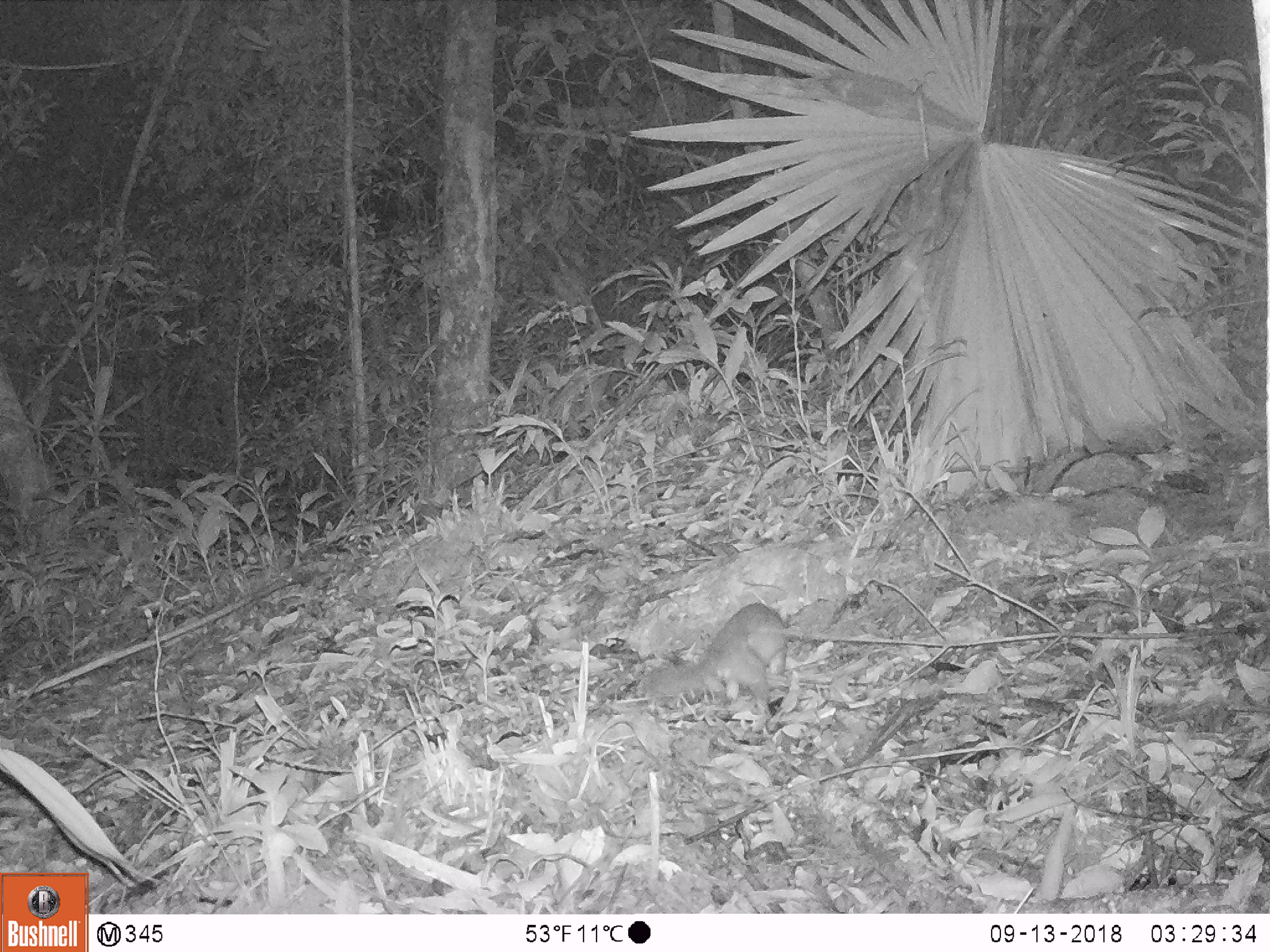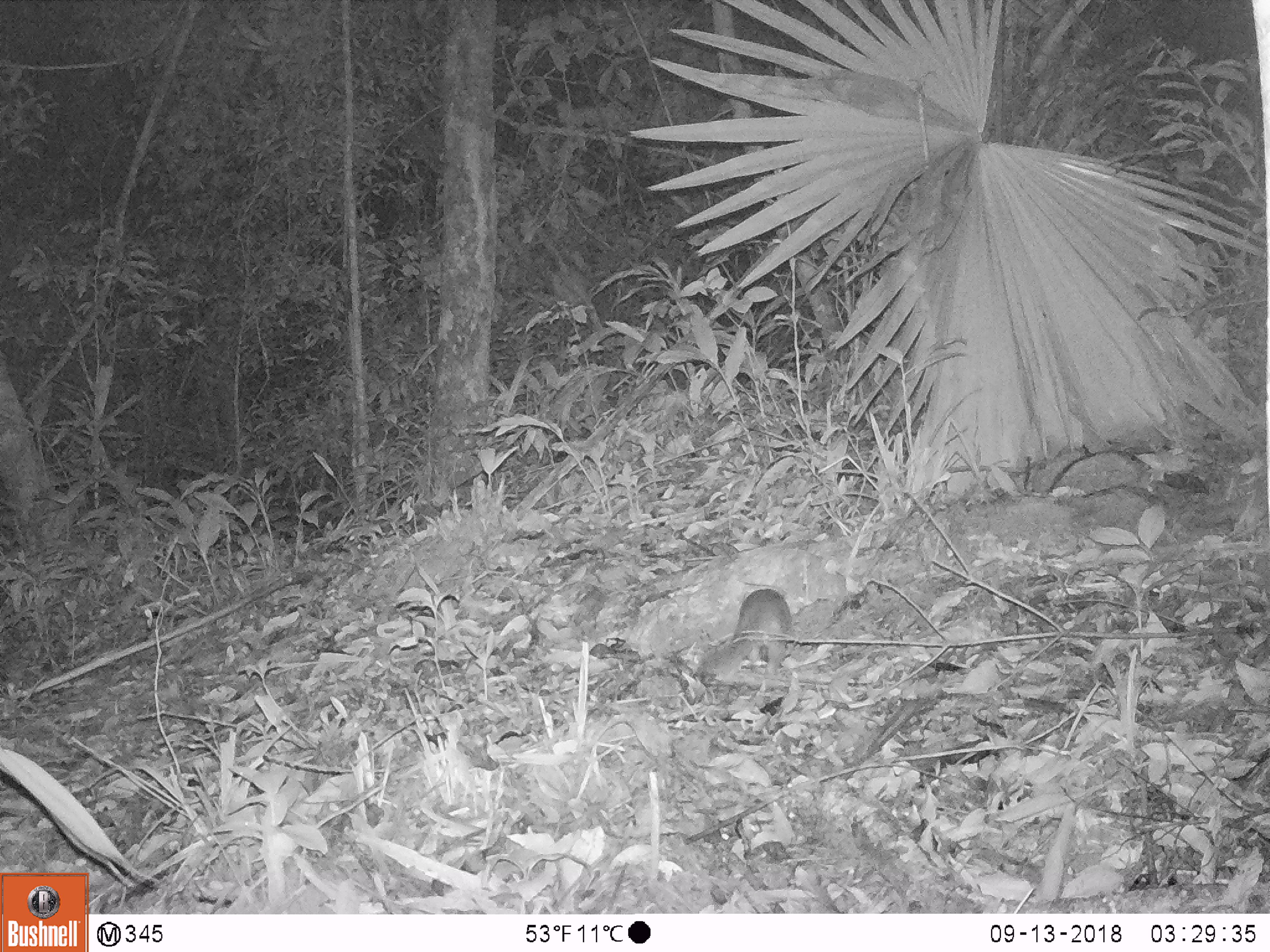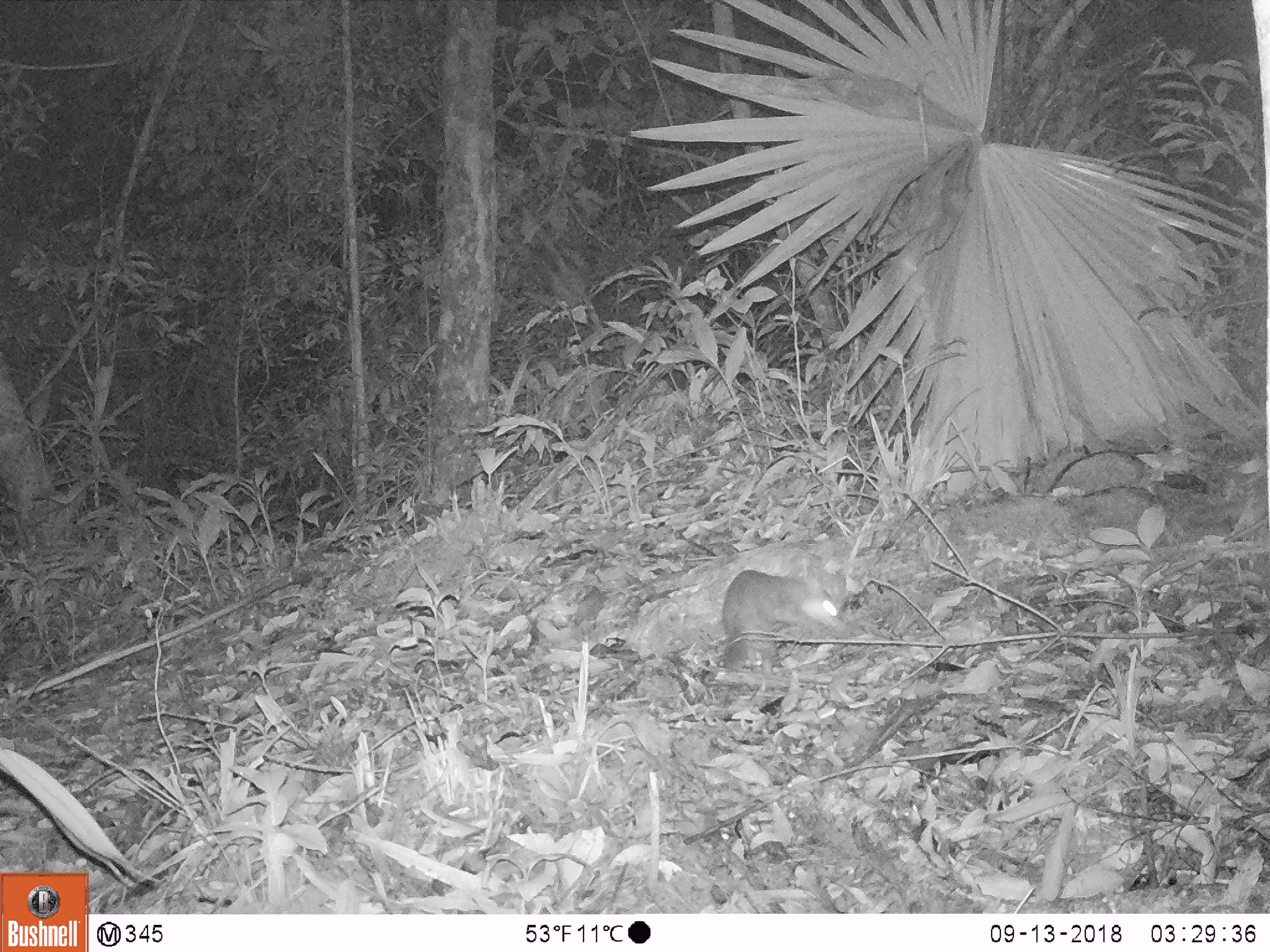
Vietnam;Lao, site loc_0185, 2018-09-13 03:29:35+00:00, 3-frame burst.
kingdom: Animalia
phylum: Chordata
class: Mammalia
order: Carnivora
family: Mustelidae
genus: Melogale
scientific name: Melogale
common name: ferret badger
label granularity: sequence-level